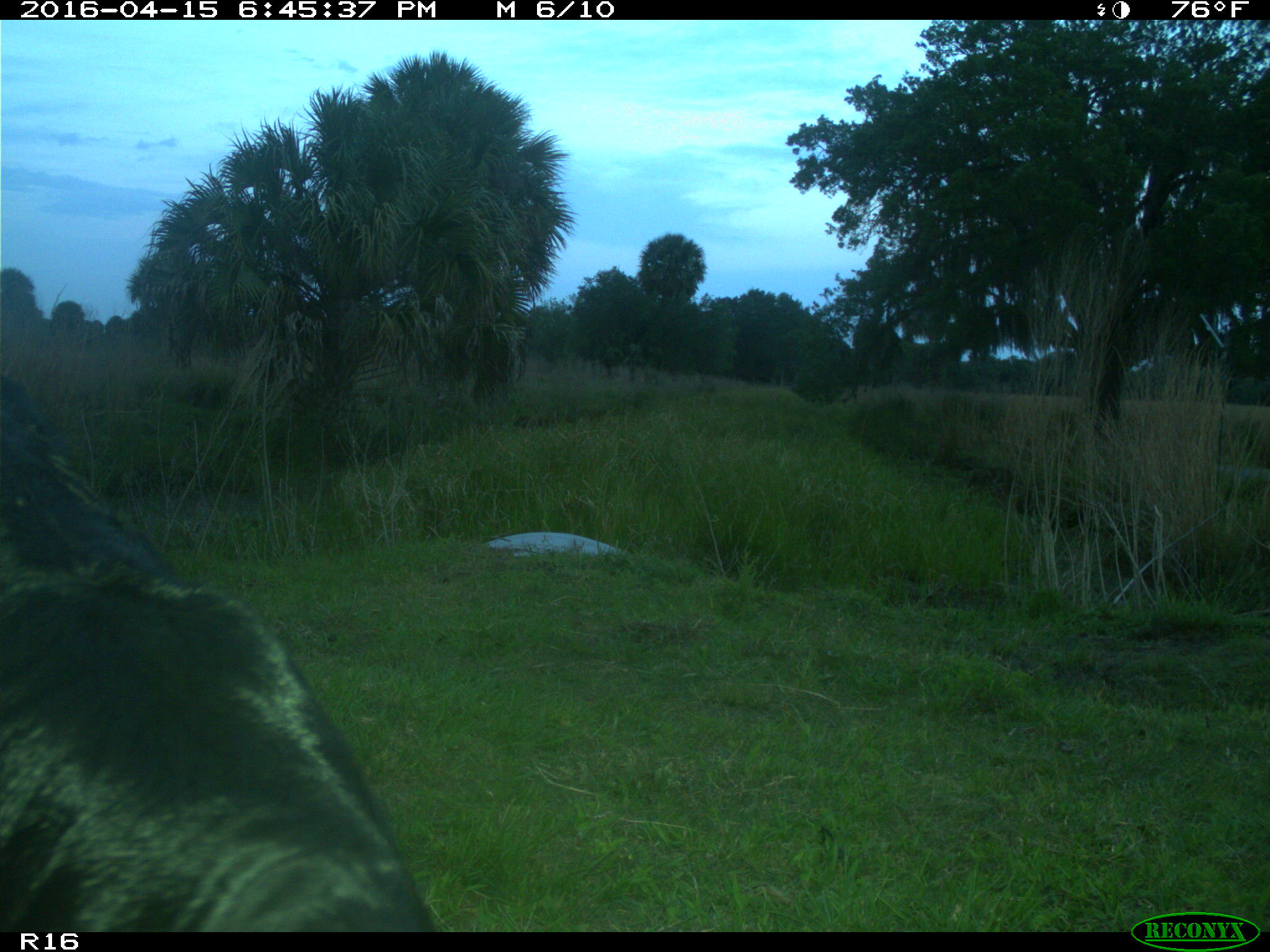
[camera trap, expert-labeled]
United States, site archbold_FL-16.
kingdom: Animalia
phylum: Chordata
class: Mammalia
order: Artiodactyla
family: Bovidae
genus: Bos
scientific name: Bos taurus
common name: domestic cow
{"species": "Bos taurus (domestic cow)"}